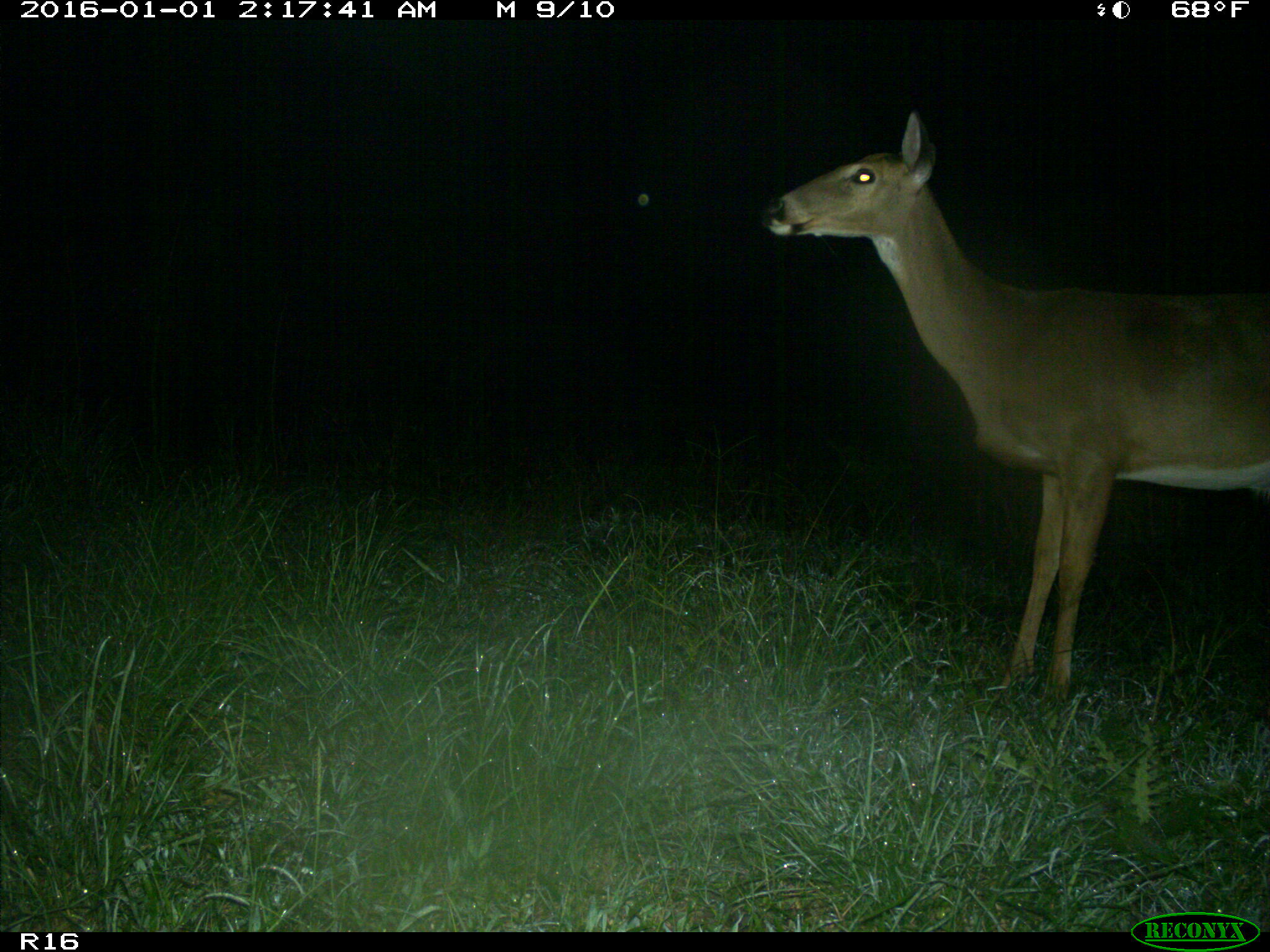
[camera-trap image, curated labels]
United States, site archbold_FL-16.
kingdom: Animalia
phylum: Chordata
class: Mammalia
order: Artiodactyla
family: Cervidae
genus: Odocoileus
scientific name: Odocoileus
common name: deer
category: unidentified deer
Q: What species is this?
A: Unidentified deer (deer) (Odocoileus).